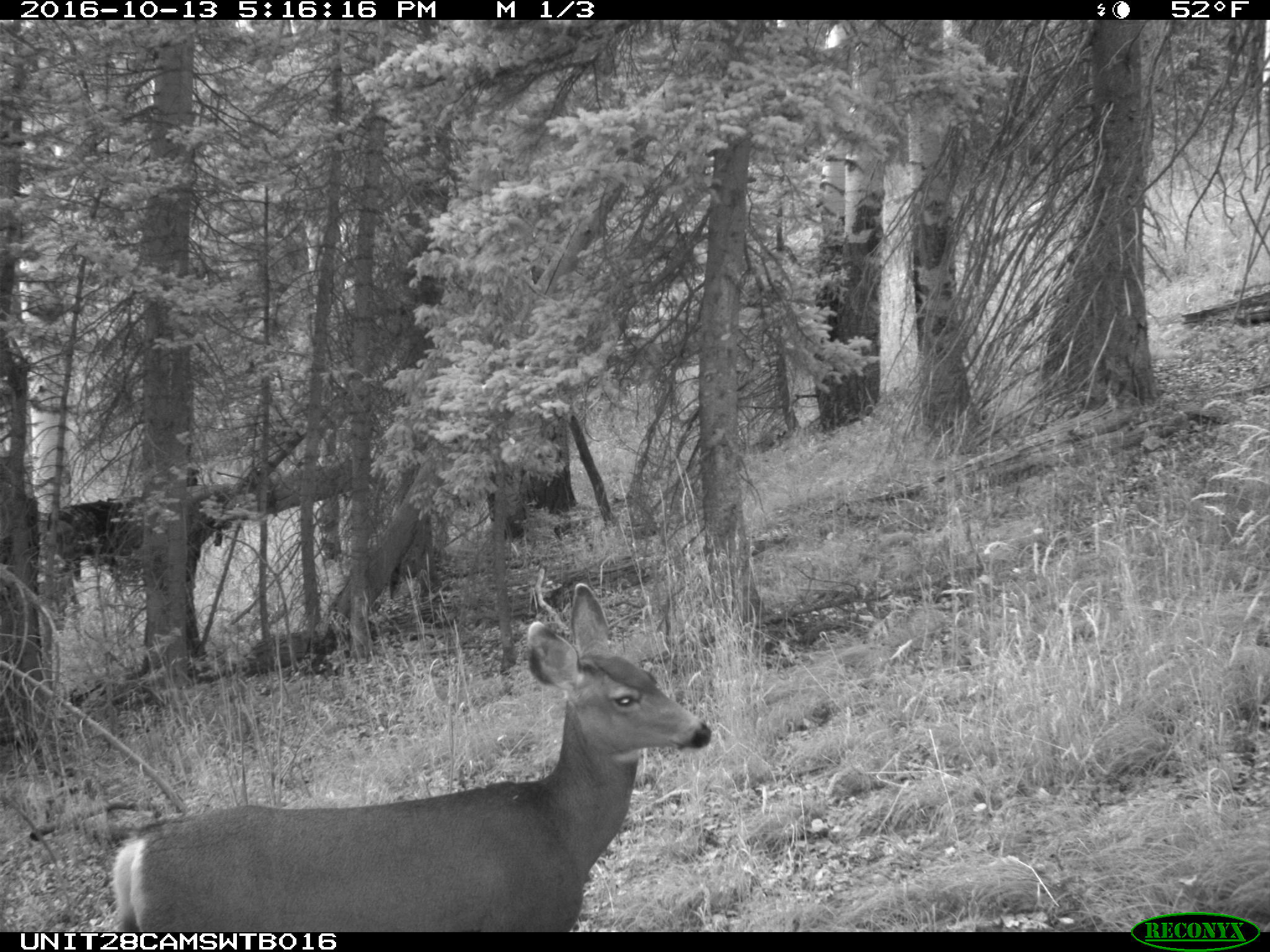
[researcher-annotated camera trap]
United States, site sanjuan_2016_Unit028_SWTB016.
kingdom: Animalia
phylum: Chordata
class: Mammalia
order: Artiodactyla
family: Cervidae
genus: Odocoileus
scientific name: Odocoileus hemionus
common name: mule deer